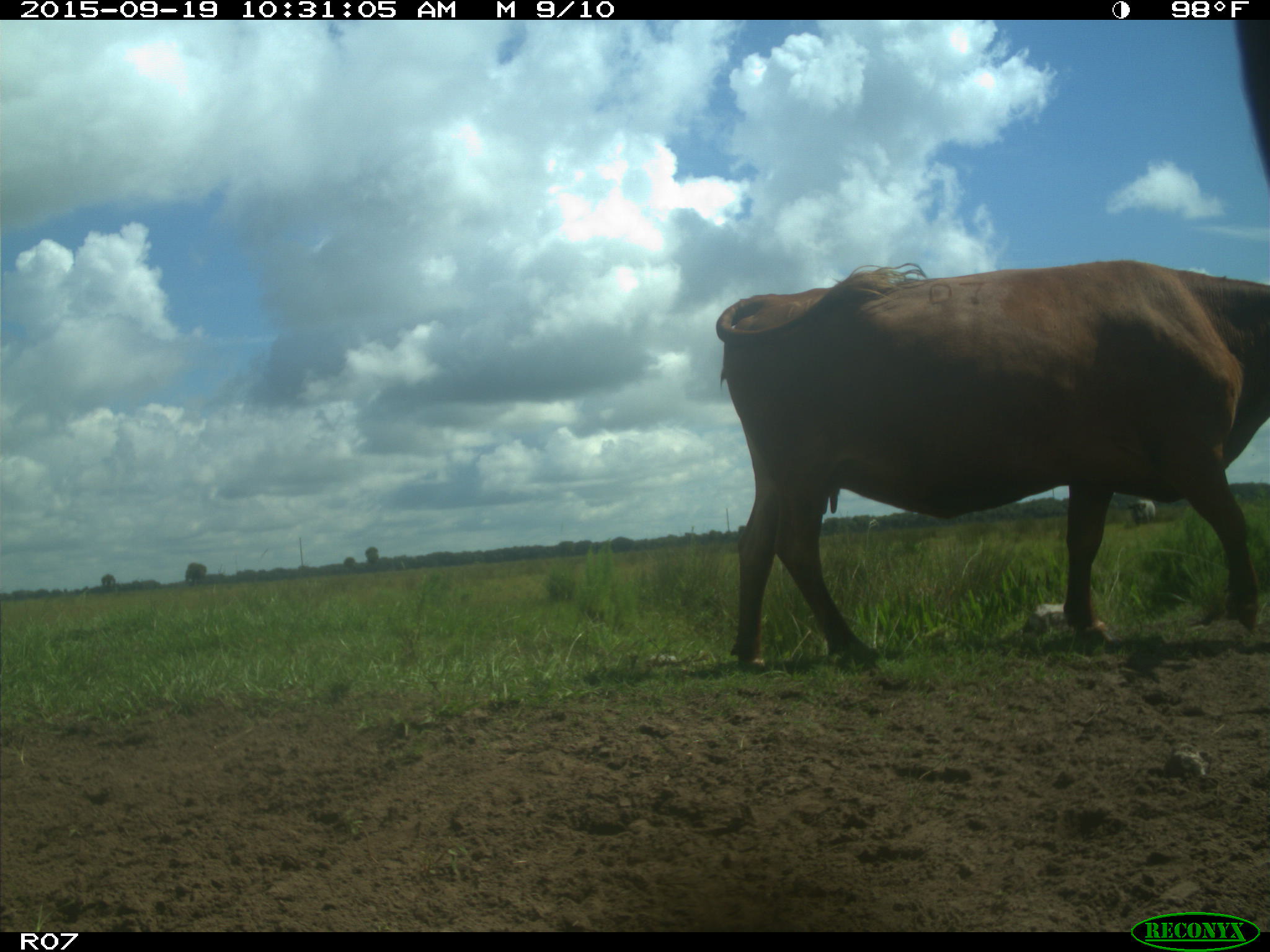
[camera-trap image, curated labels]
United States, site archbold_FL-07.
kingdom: Animalia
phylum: Chordata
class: Mammalia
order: Artiodactyla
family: Bovidae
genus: Bos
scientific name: Bos taurus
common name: domestic cow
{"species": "Bos taurus (domestic cow)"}